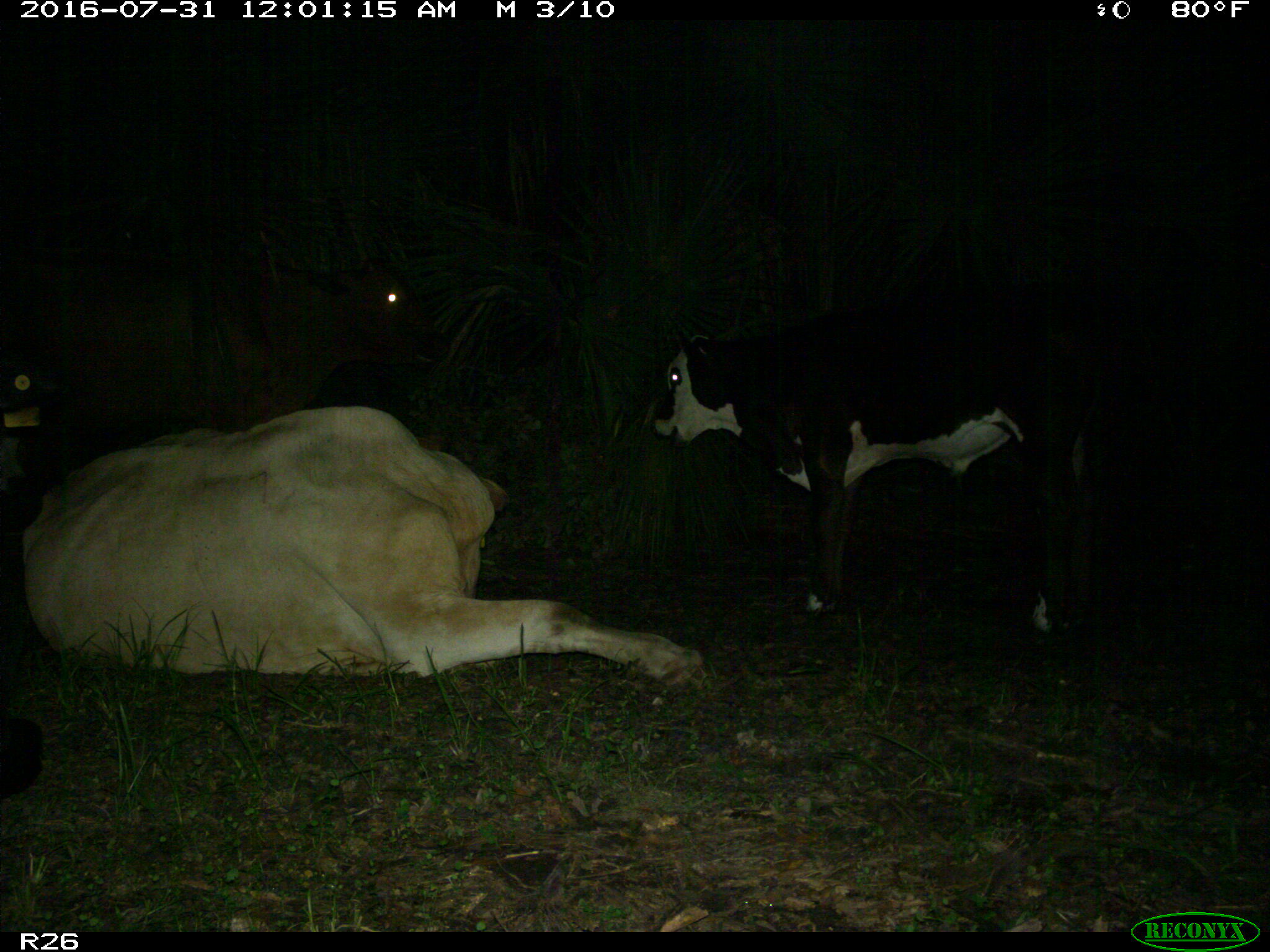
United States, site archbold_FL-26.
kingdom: Animalia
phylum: Chordata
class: Mammalia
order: Artiodactyla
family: Bovidae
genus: Bos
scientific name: Bos taurus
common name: domestic cow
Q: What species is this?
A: Bos taurus (domestic cow).